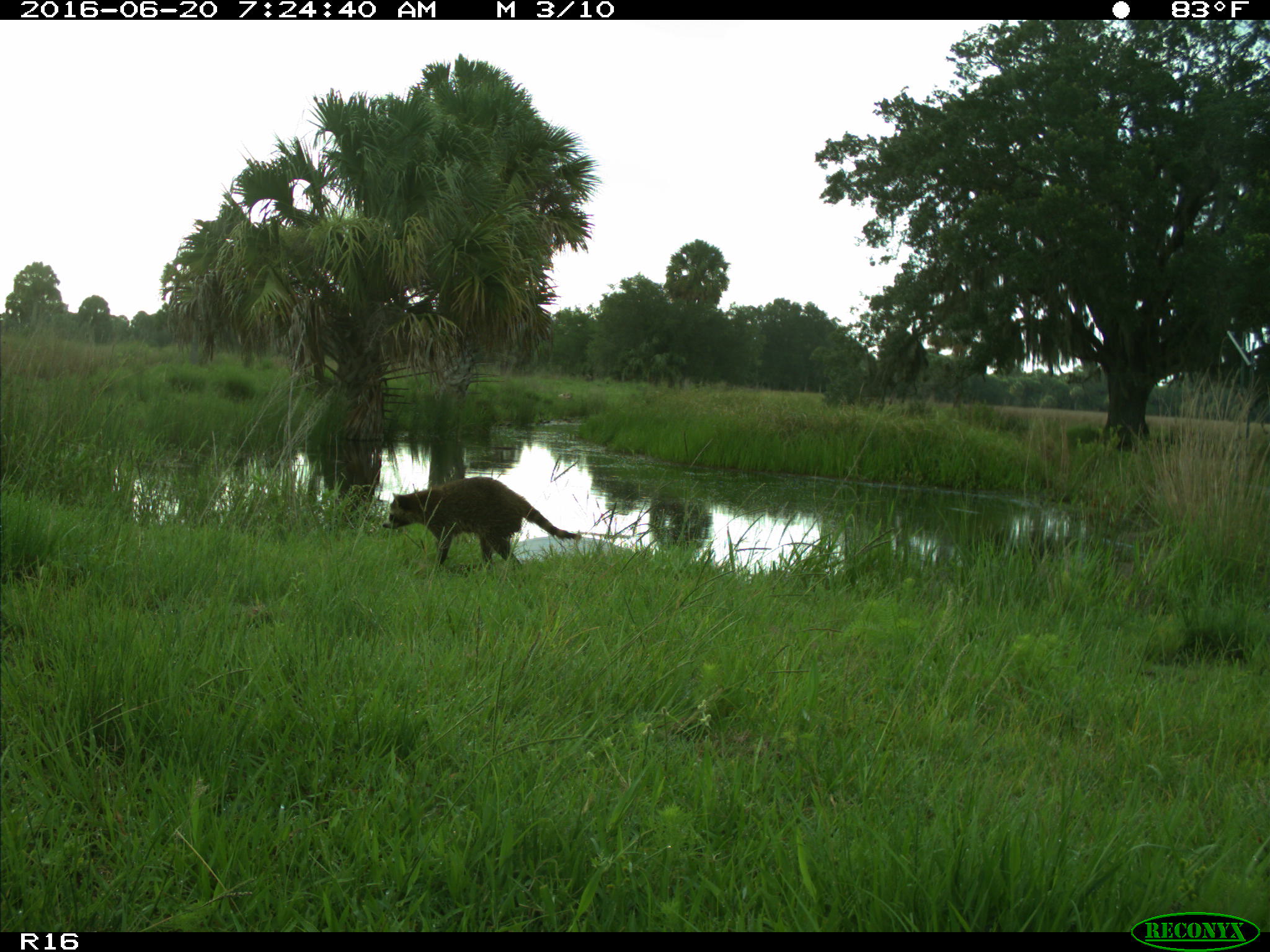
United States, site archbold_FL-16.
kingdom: Animalia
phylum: Chordata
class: Mammalia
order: Carnivora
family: Procyonidae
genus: Procyon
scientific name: Procyon lotor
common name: common raccoon